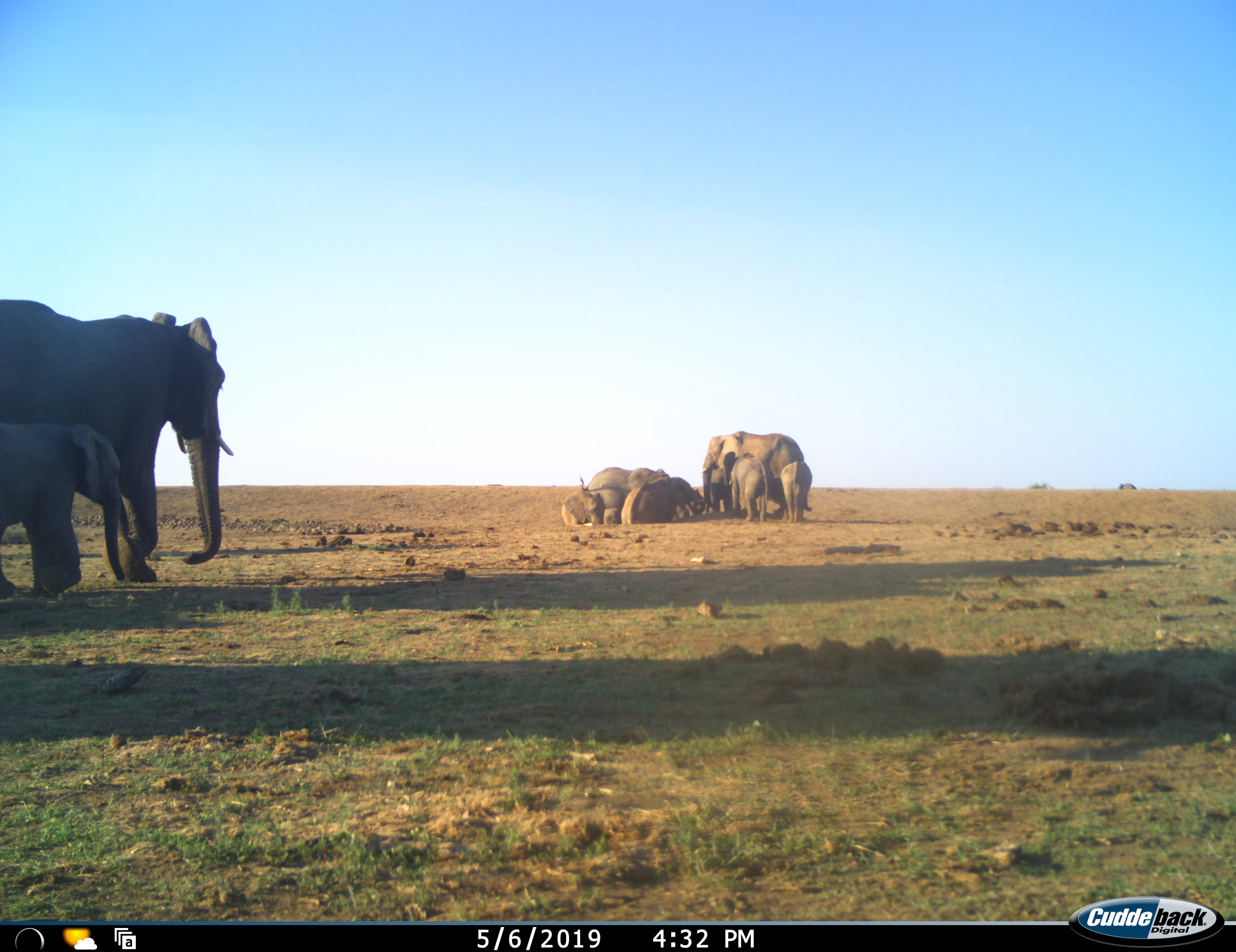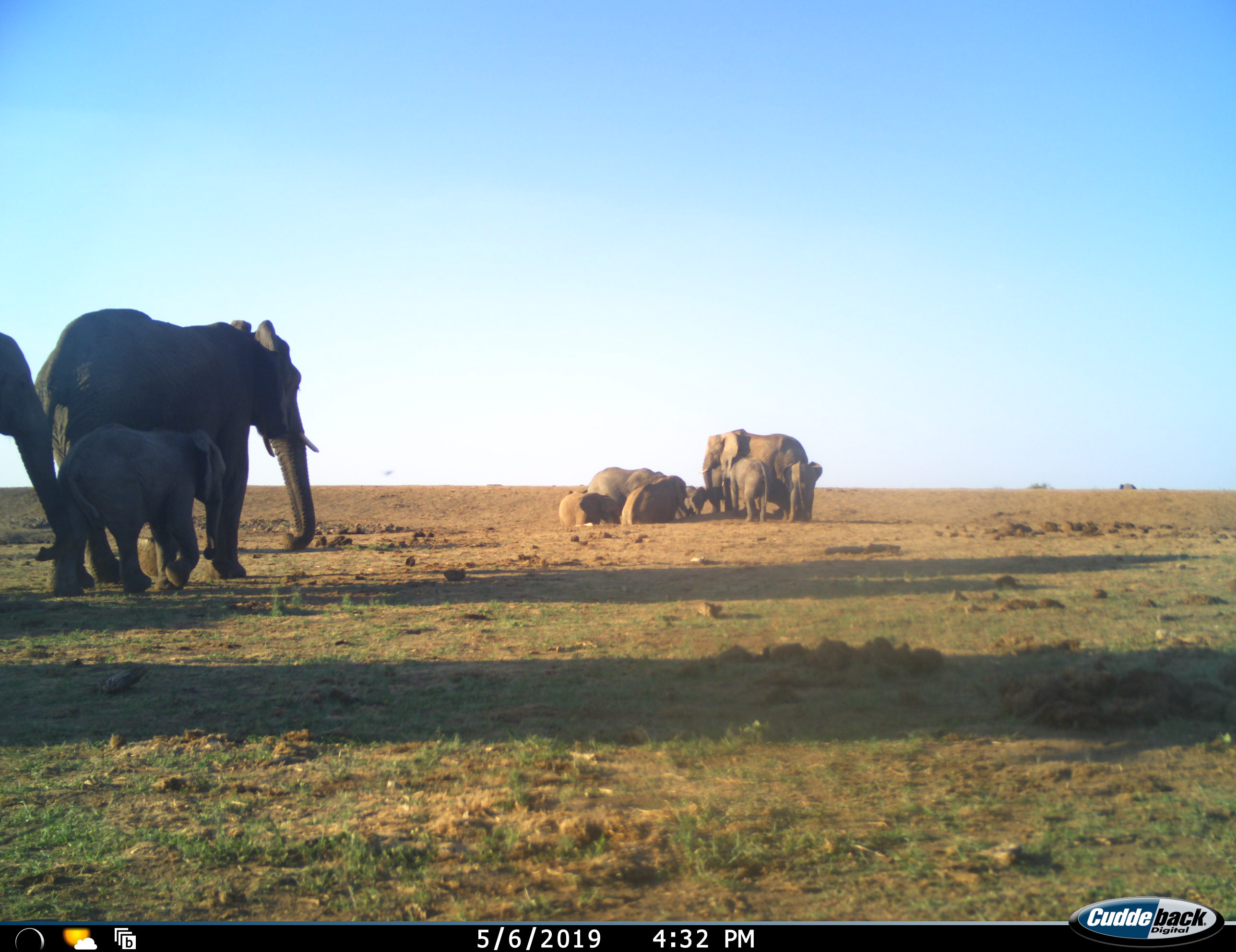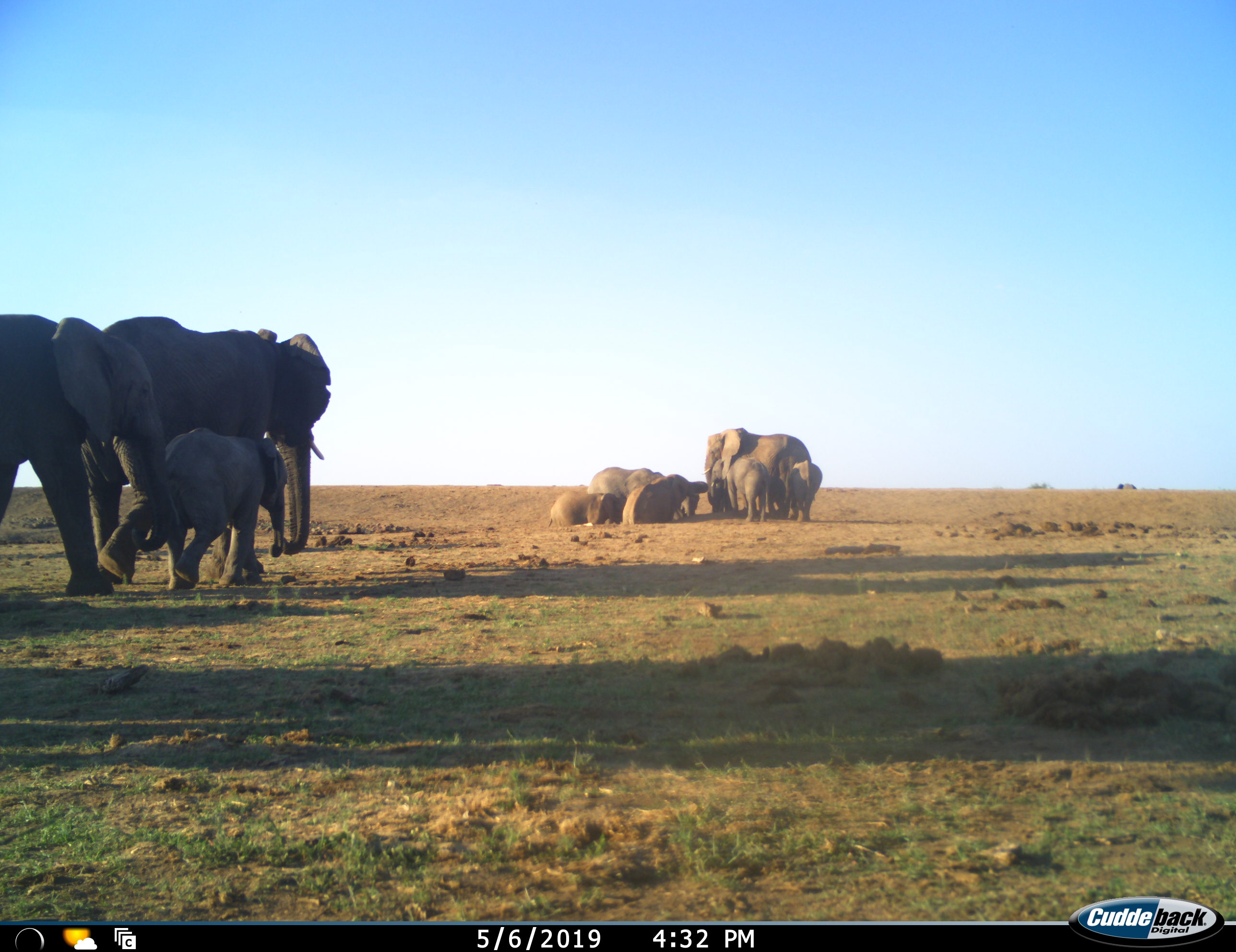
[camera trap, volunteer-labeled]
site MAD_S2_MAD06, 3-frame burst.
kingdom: Animalia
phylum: Chordata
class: Mammalia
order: Proboscidea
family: Elephantidae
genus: Loxodonta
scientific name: Loxodonta africana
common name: african bush elephant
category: elephant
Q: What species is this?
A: Elephant (african bush elephant) (Loxodonta africana).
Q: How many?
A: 9.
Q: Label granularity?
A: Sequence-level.